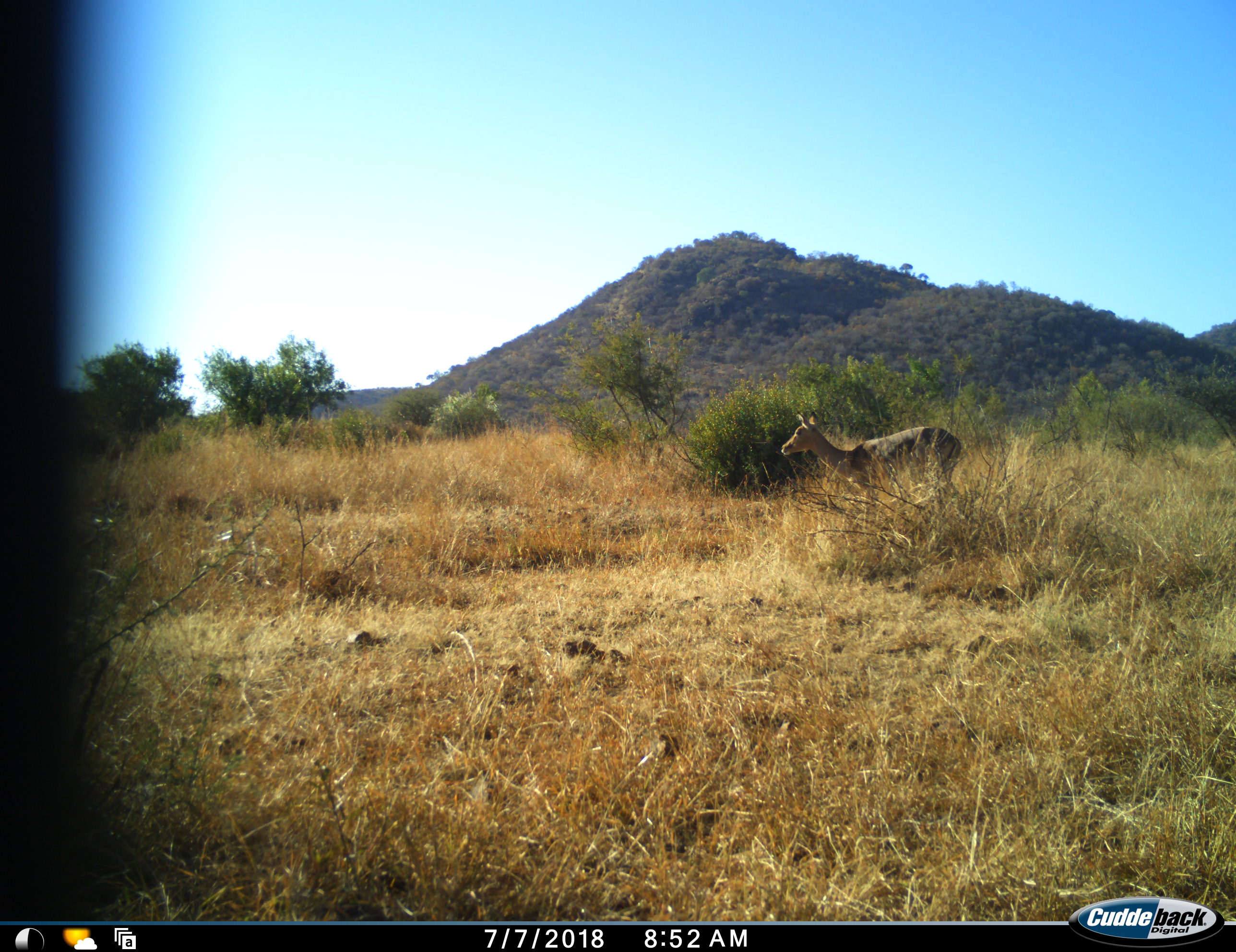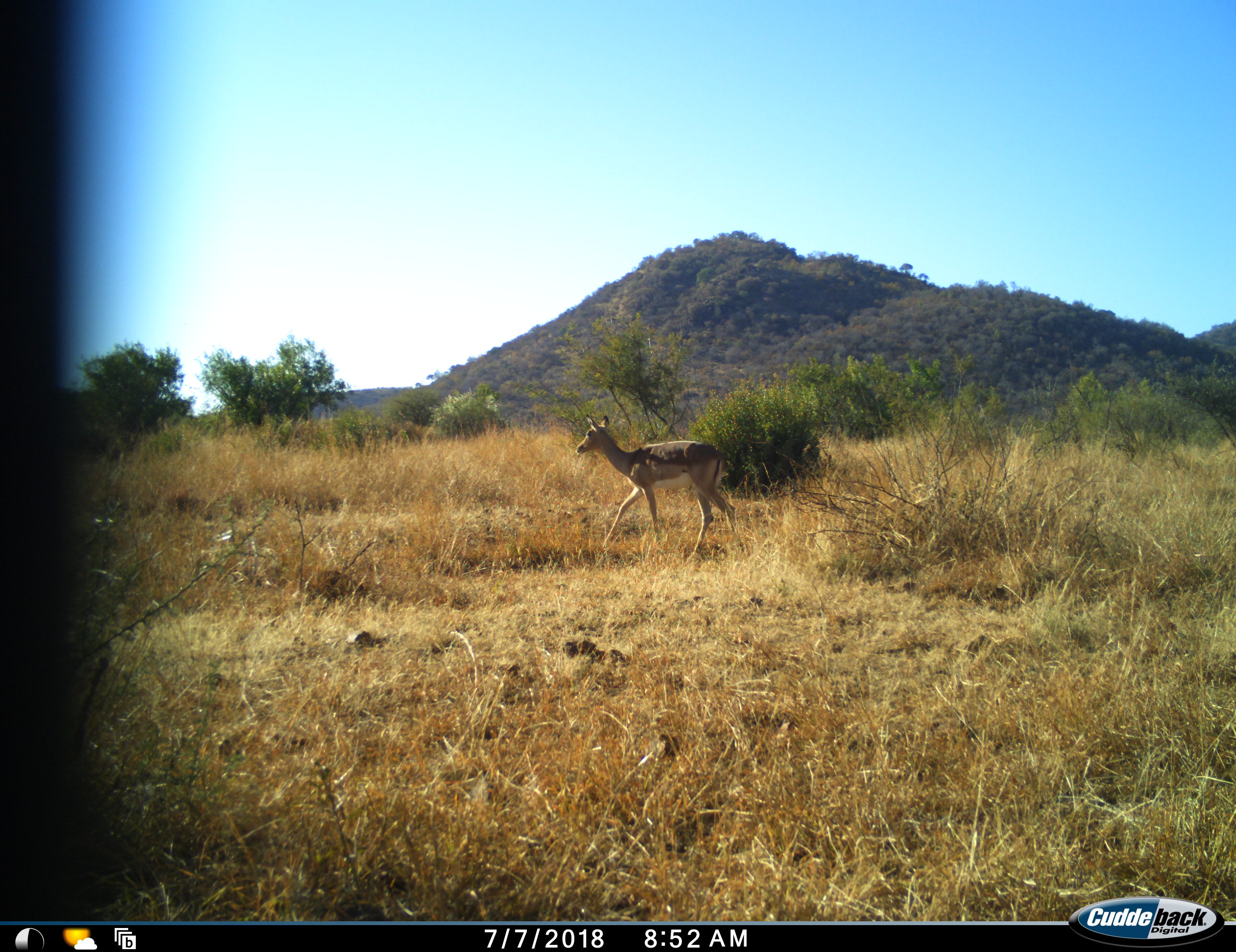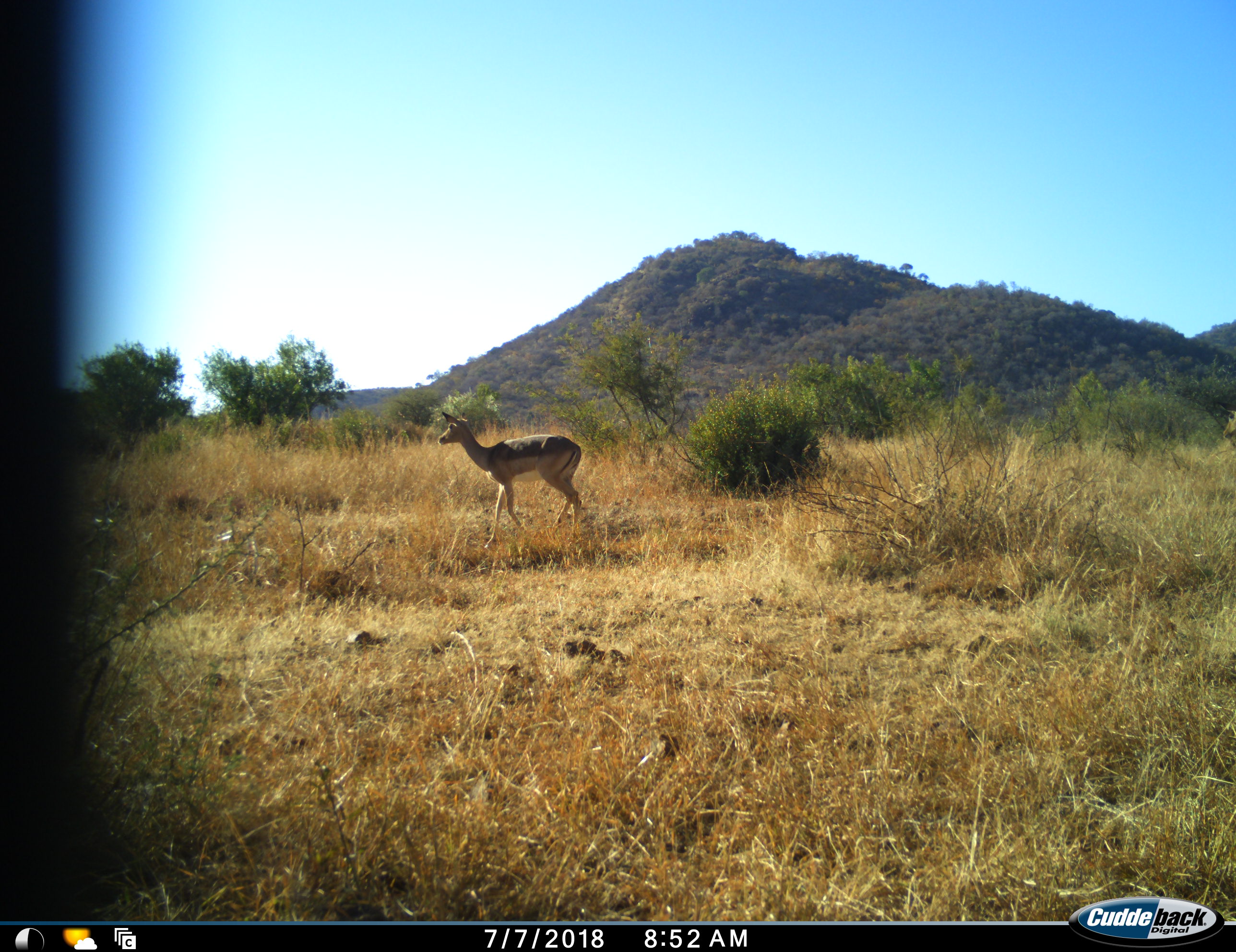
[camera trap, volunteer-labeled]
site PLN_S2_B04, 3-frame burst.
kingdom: Animalia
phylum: Chordata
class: Mammalia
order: Artiodactyla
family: Bovidae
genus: Aepyceros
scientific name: Aepyceros melampus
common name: impala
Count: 1.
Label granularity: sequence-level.